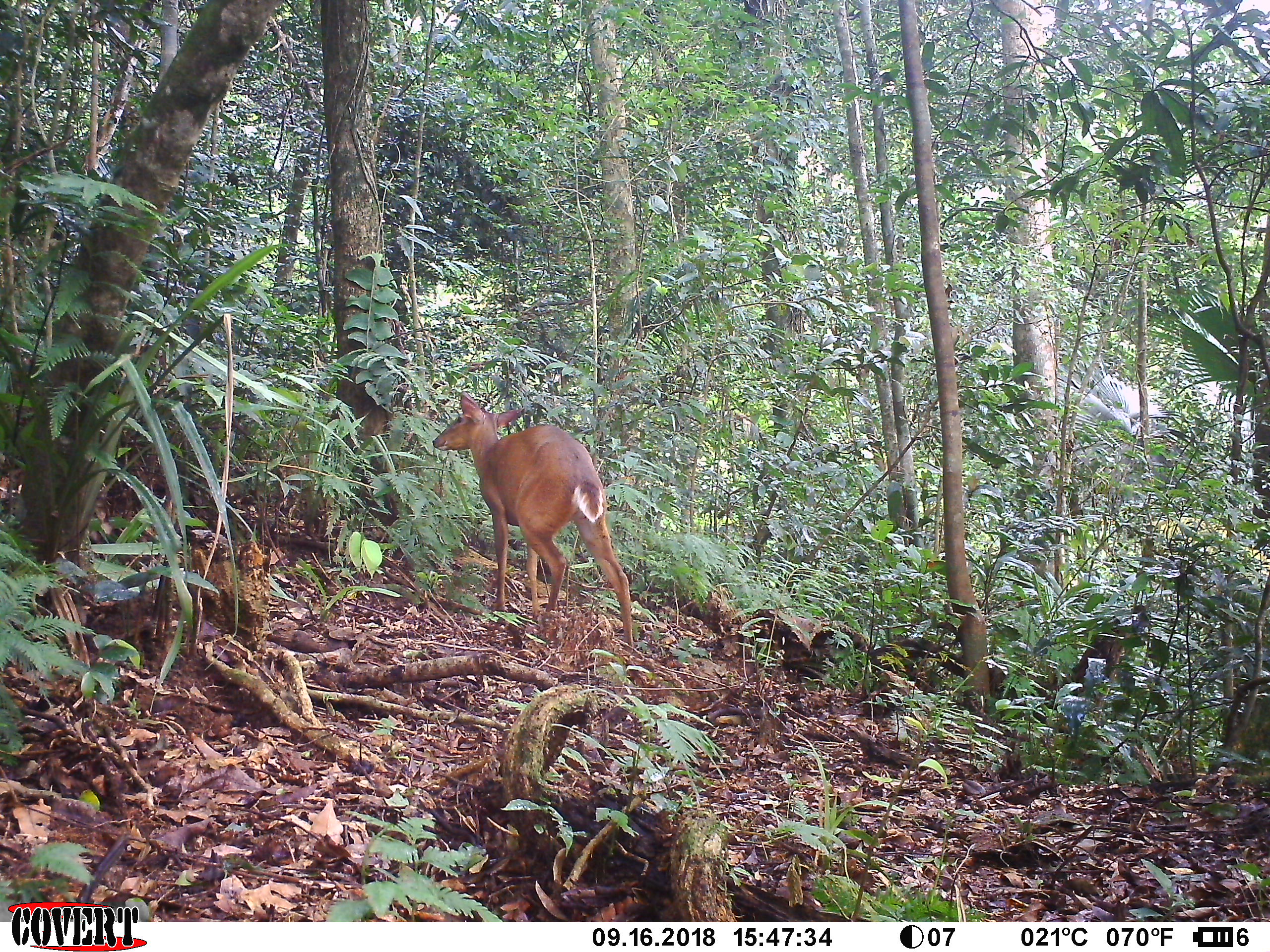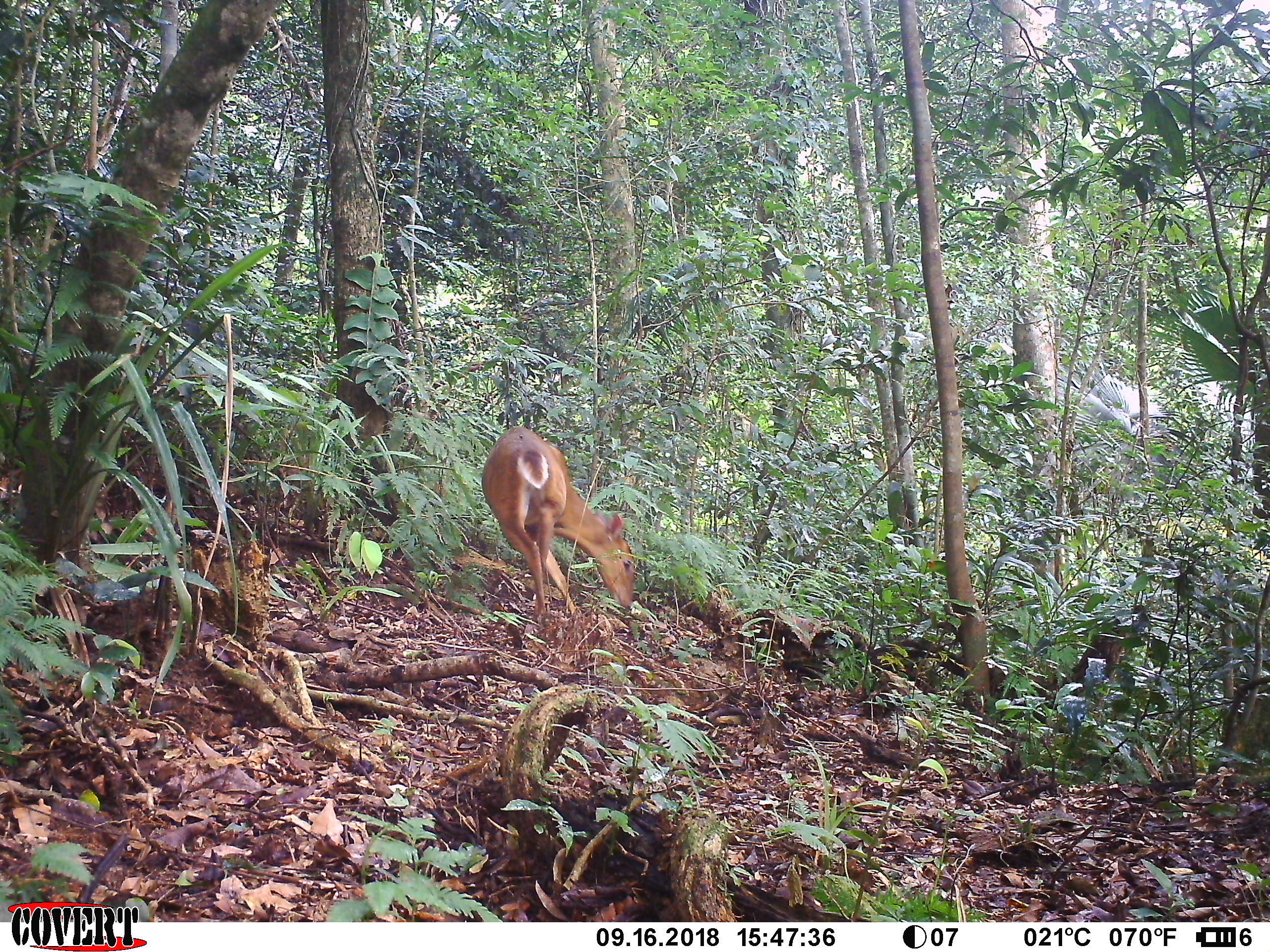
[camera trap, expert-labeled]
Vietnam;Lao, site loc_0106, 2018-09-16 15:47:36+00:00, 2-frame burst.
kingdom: Animalia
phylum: Chordata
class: Mammalia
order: Artiodactyla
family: Cervidae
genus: Muntiacus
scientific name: Muntiacus vuquangensis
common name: large-antlered muntjac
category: large antlered muntjac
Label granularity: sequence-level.